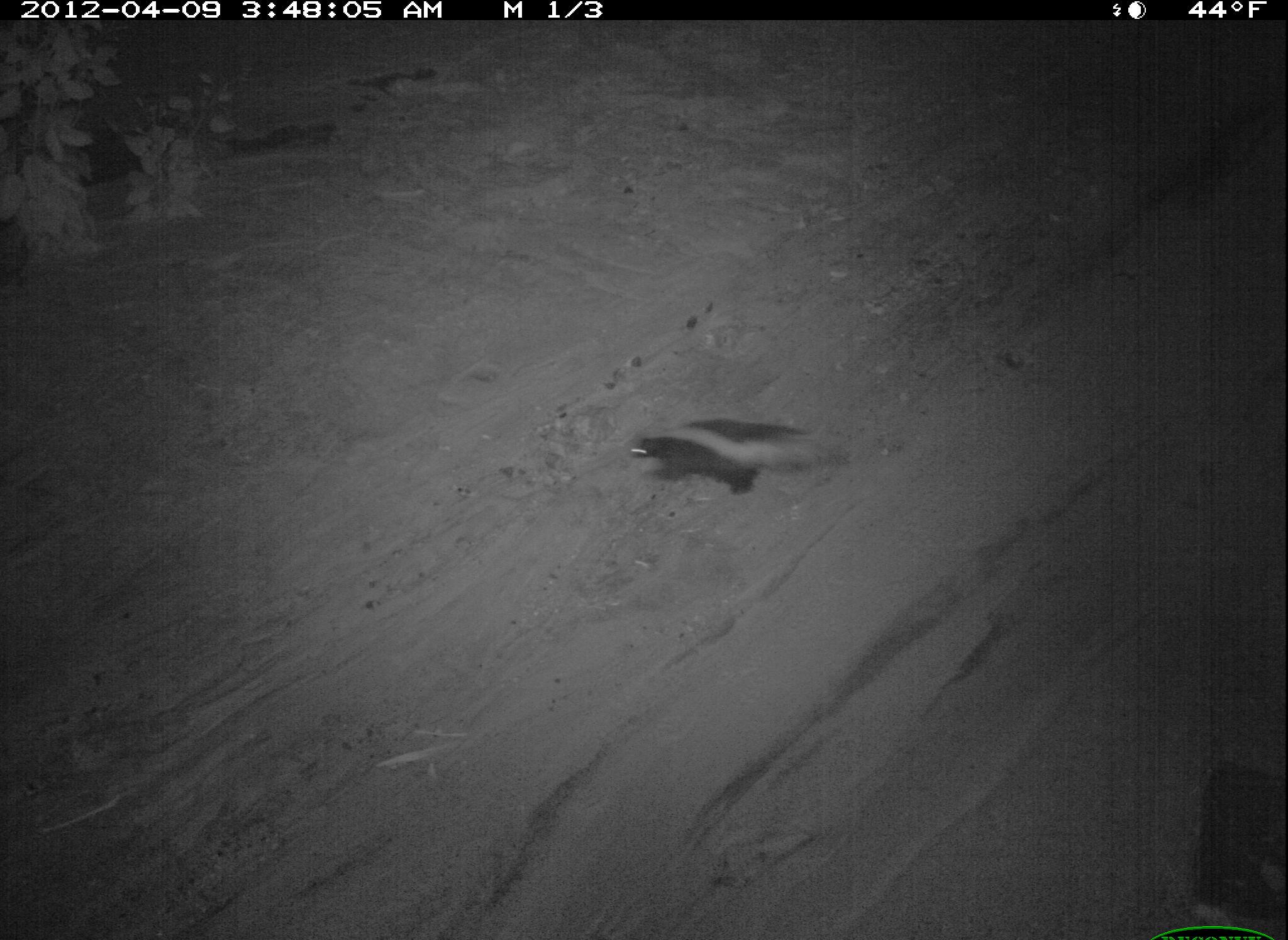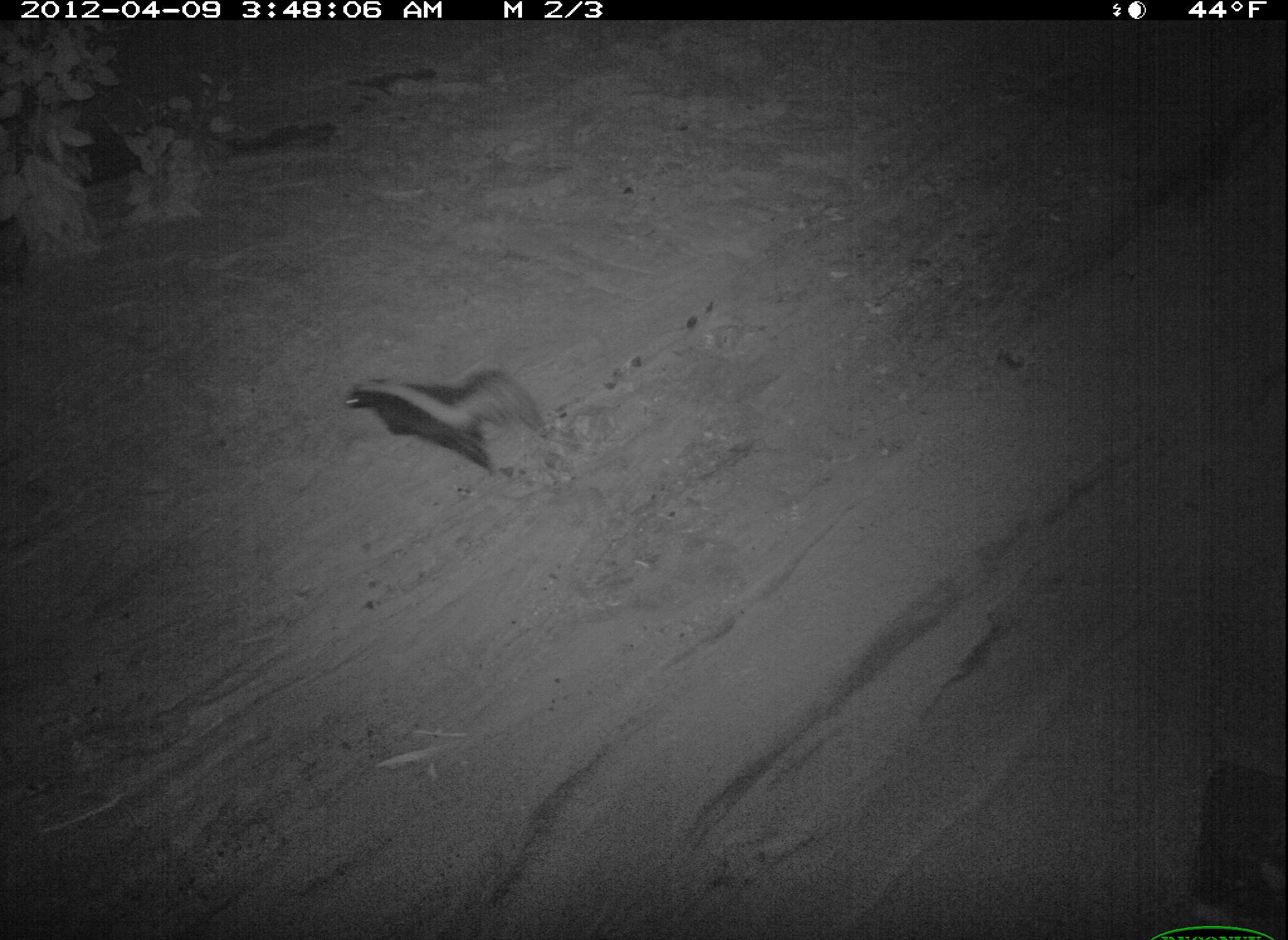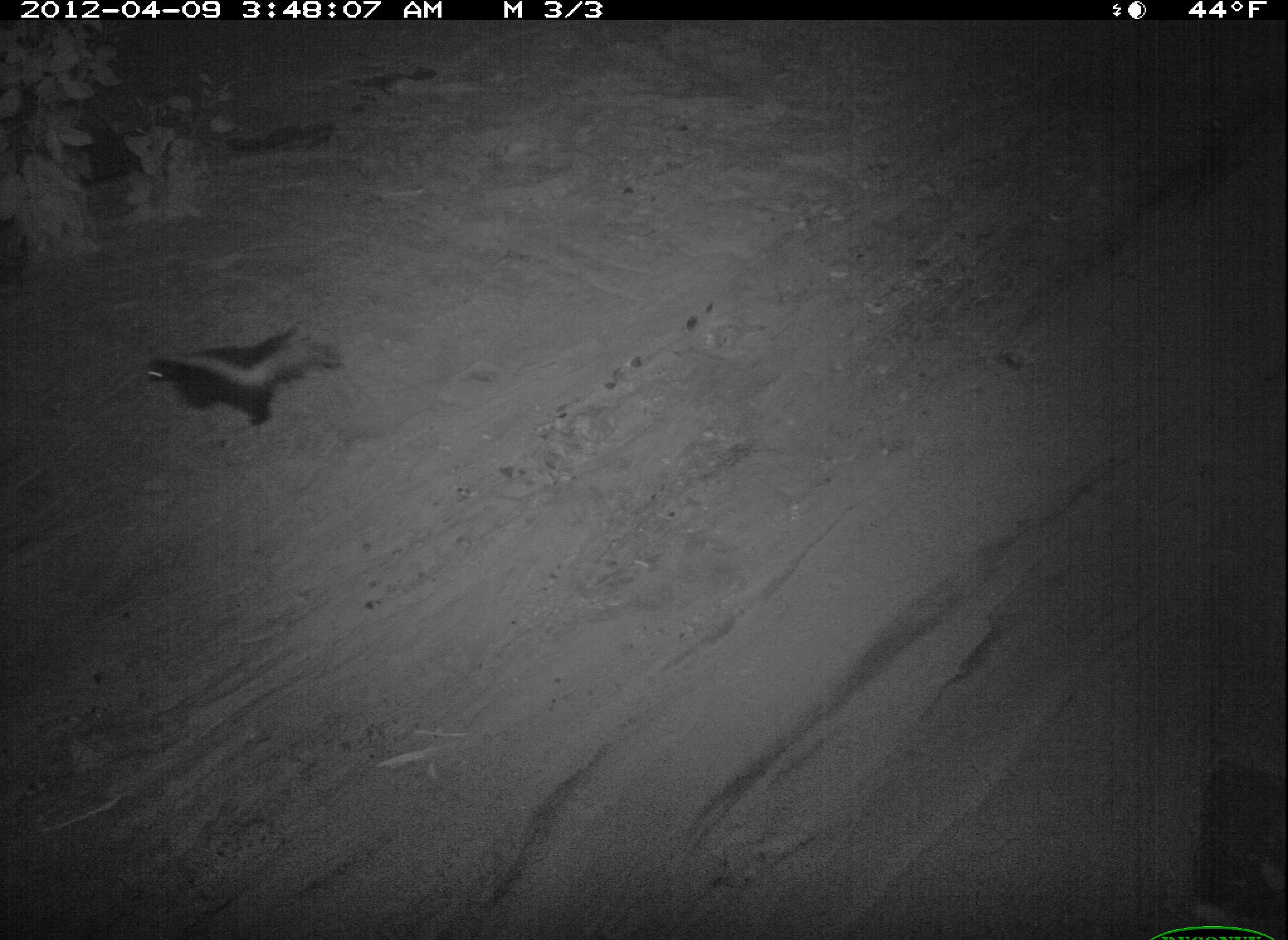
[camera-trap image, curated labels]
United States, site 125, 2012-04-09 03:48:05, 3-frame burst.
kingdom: Animalia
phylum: Chordata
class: Mammalia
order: Carnivora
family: Mephitidae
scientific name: Mephitidae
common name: skunk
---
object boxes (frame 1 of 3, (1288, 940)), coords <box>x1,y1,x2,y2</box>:
skunk: <box>628,408,847,504</box>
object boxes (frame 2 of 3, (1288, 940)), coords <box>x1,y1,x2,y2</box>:
skunk: <box>339,358,550,473</box>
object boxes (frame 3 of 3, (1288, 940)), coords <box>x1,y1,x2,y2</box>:
skunk: <box>136,321,350,428</box>